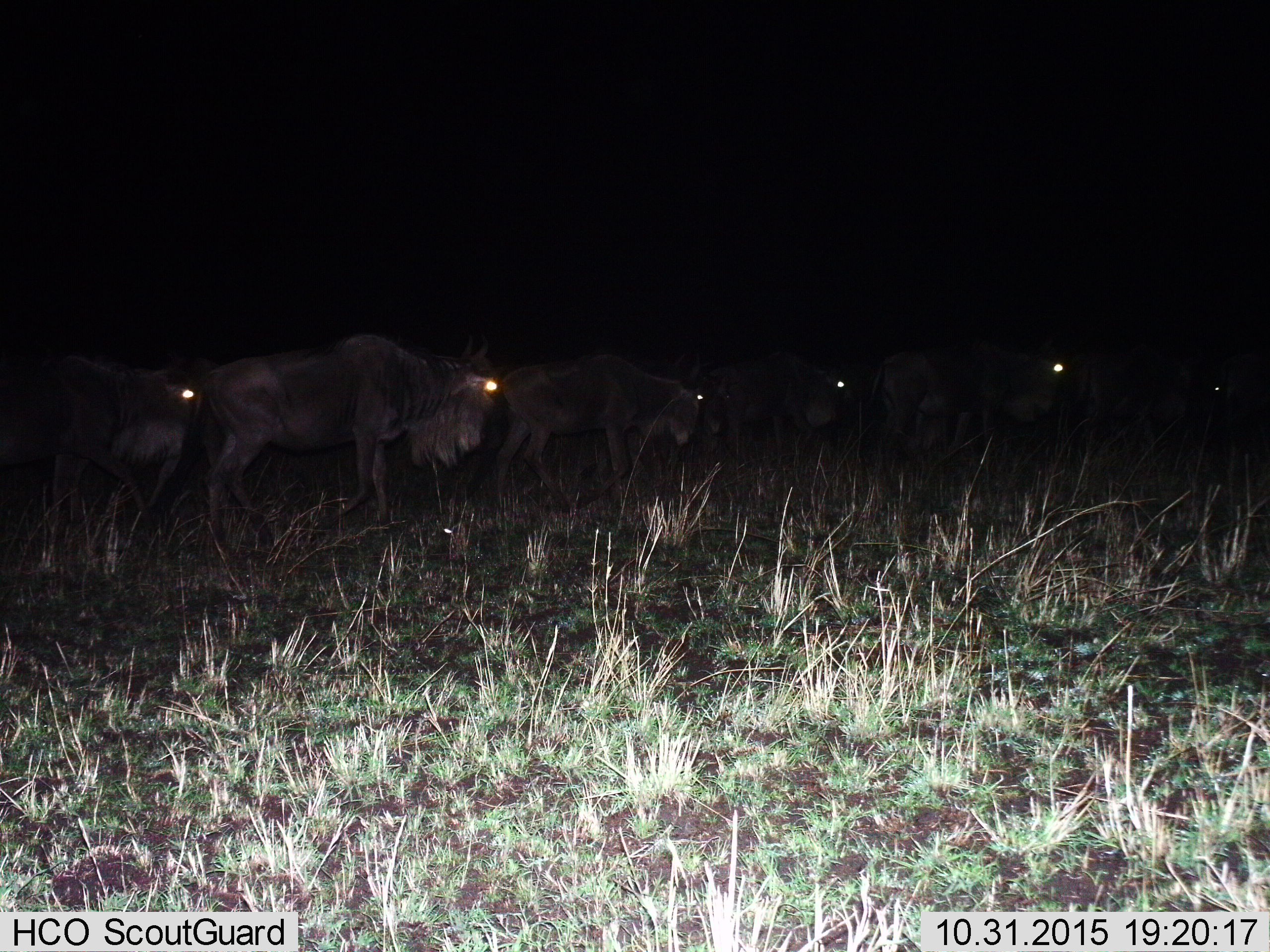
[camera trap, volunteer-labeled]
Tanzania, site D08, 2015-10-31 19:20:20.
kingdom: Animalia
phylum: Chordata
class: Mammalia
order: Artiodactyla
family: Bovidae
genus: Connochaetes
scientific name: Connochaetes taurinus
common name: blue wildebeest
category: wildebeest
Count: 6.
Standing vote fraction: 56%.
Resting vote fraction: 0%.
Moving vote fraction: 44%.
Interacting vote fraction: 0%.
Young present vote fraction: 12%.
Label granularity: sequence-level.